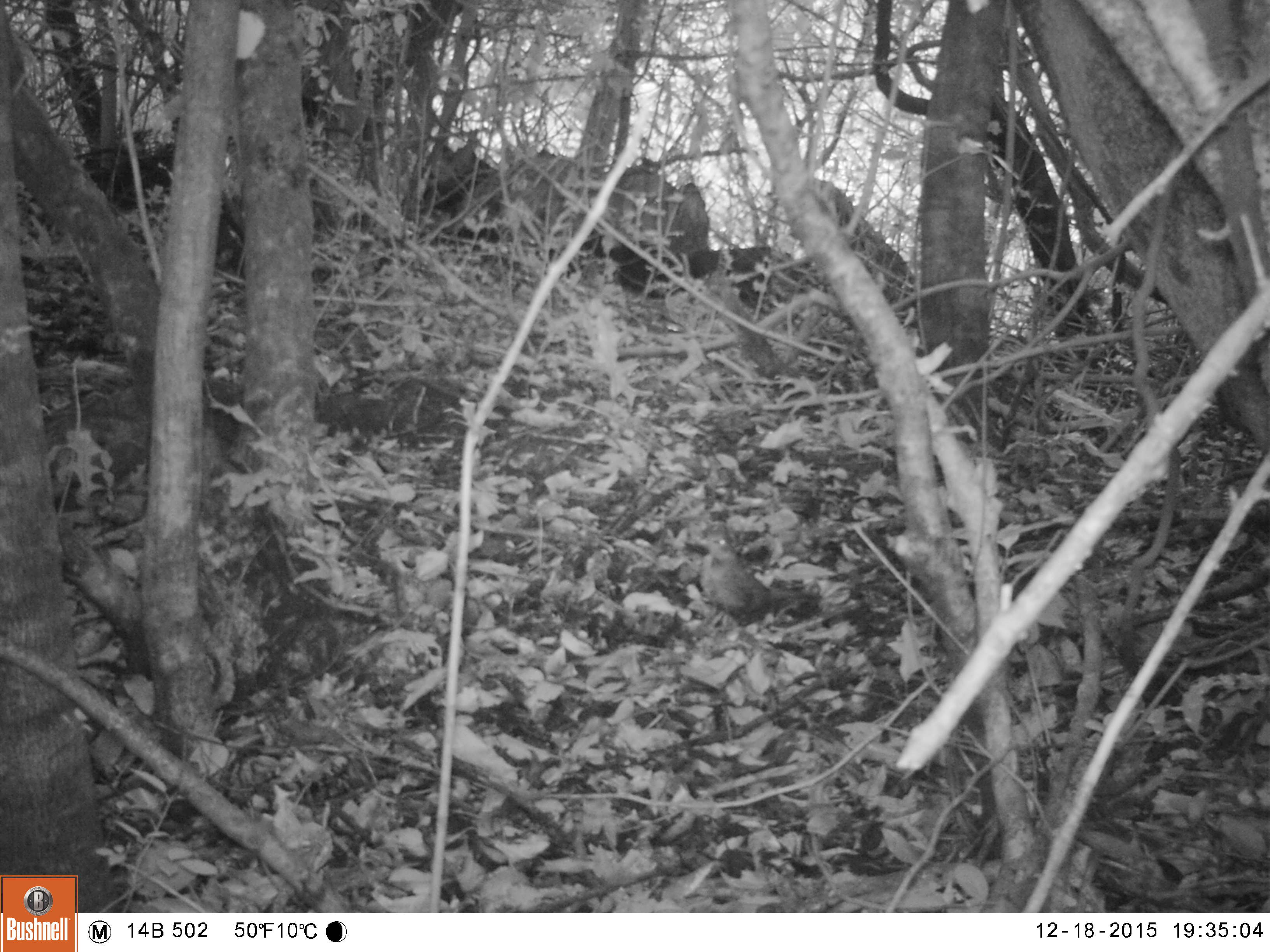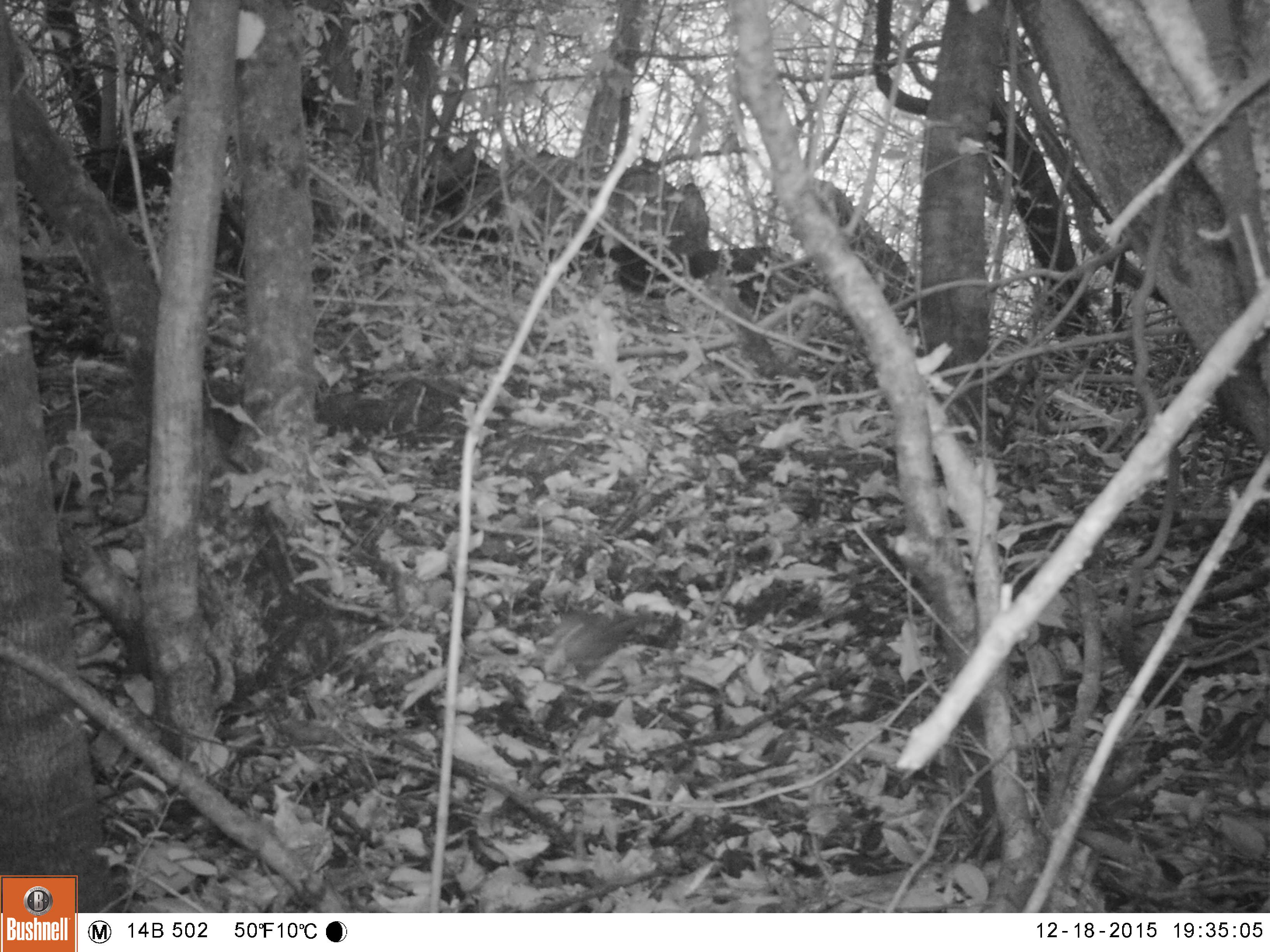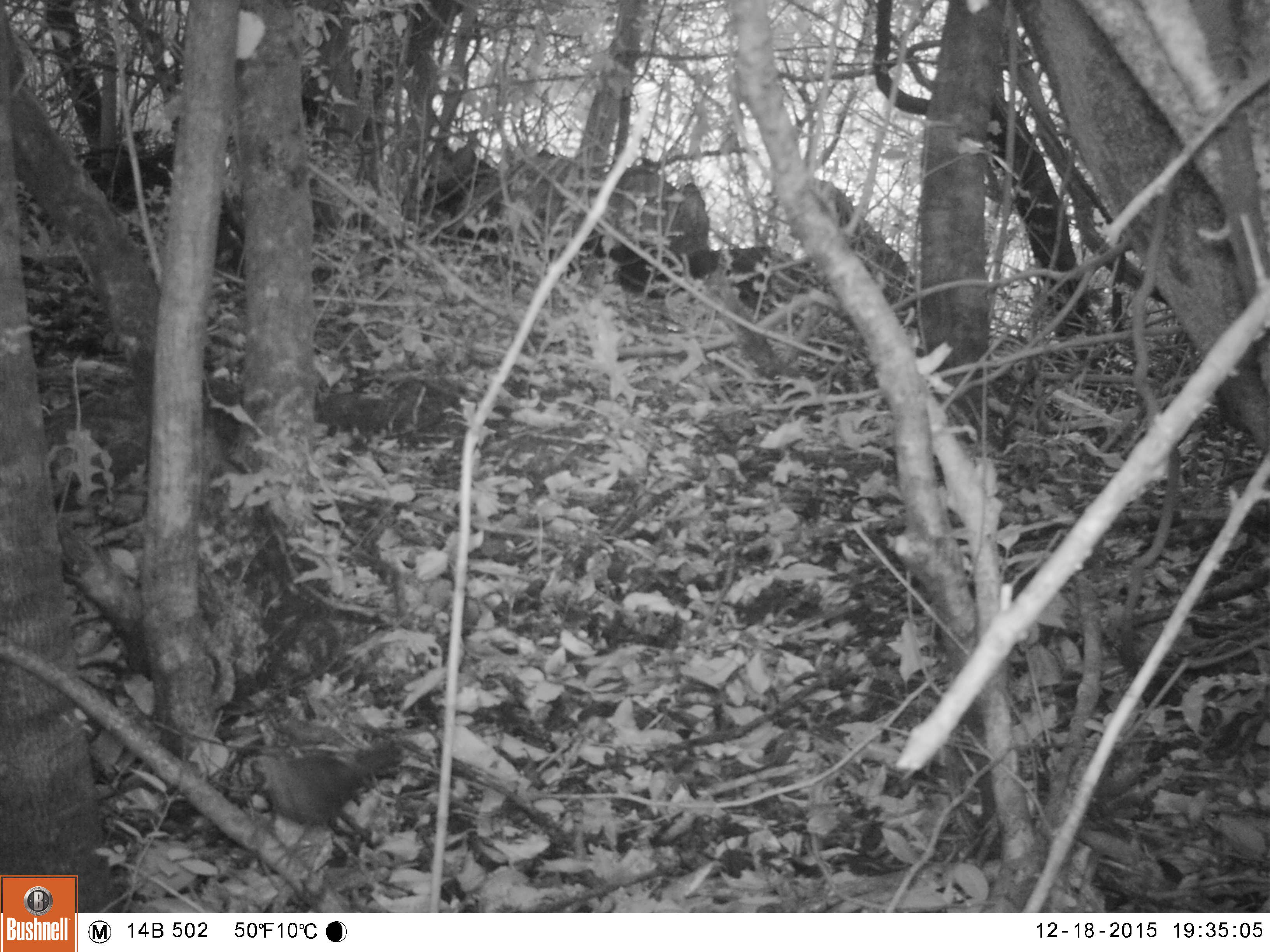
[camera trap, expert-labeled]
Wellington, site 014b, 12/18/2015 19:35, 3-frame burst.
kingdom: Animalia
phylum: Chordata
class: Aves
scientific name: Aves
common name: bird